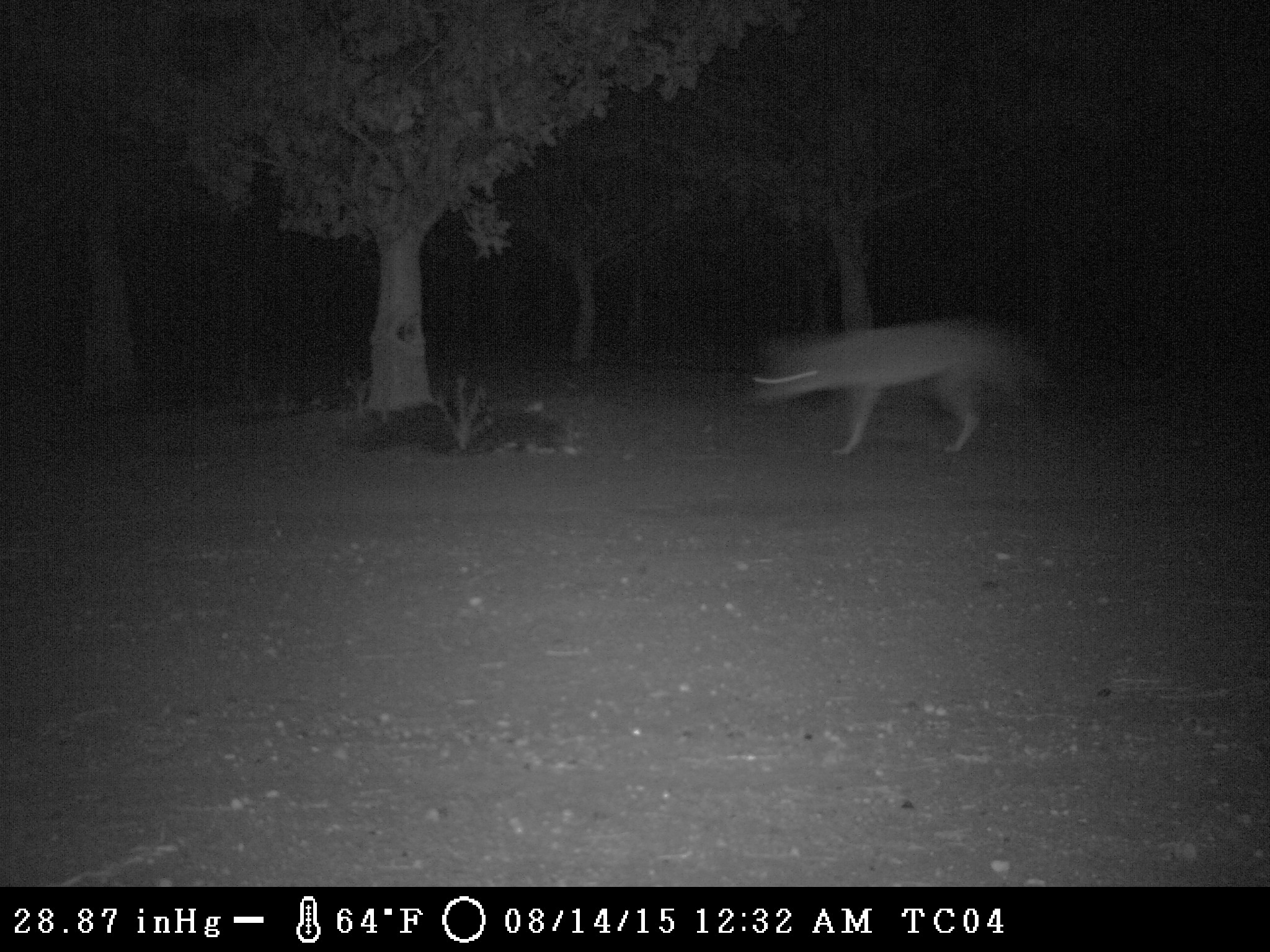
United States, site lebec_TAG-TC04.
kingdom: Animalia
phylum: Chordata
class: Mammalia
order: Carnivora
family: Canidae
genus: Canis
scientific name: Canis latrans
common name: coyote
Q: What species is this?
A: Canis latrans (coyote).